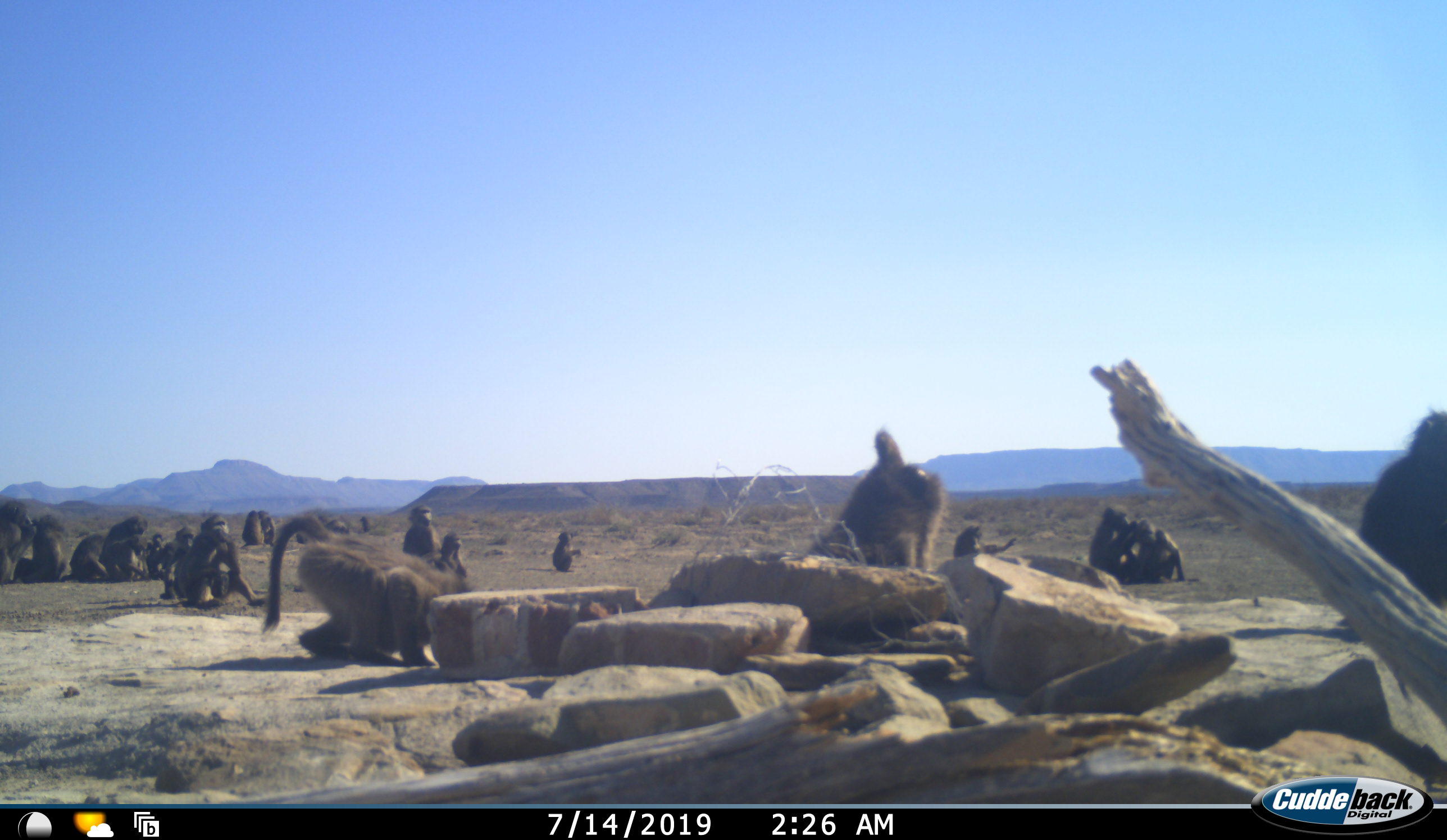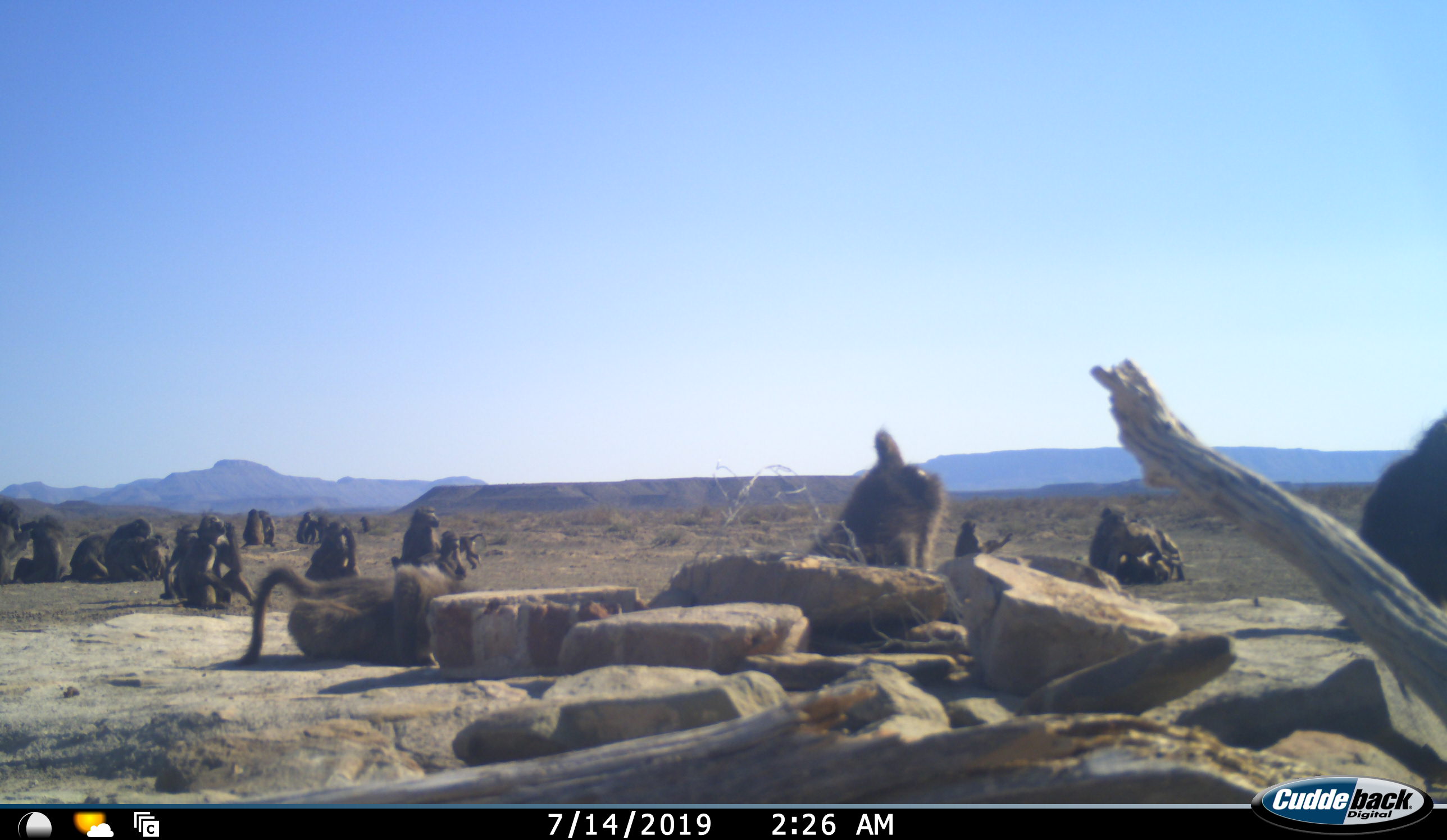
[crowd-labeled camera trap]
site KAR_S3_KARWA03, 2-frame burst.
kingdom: Animalia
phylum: Chordata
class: Mammalia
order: Primates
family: Cercopithecidae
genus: Papio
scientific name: Papio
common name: baboon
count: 11-50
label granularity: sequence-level